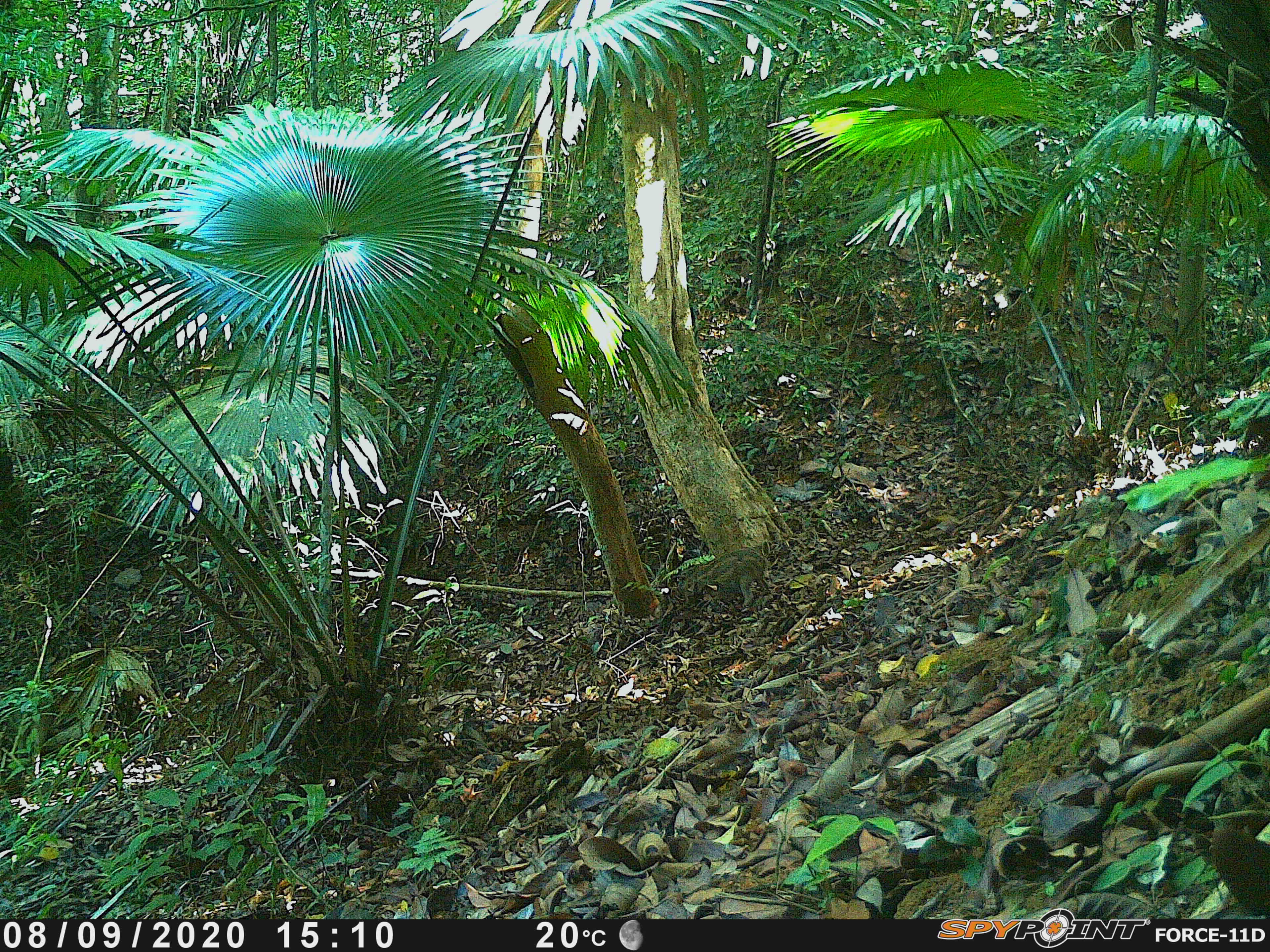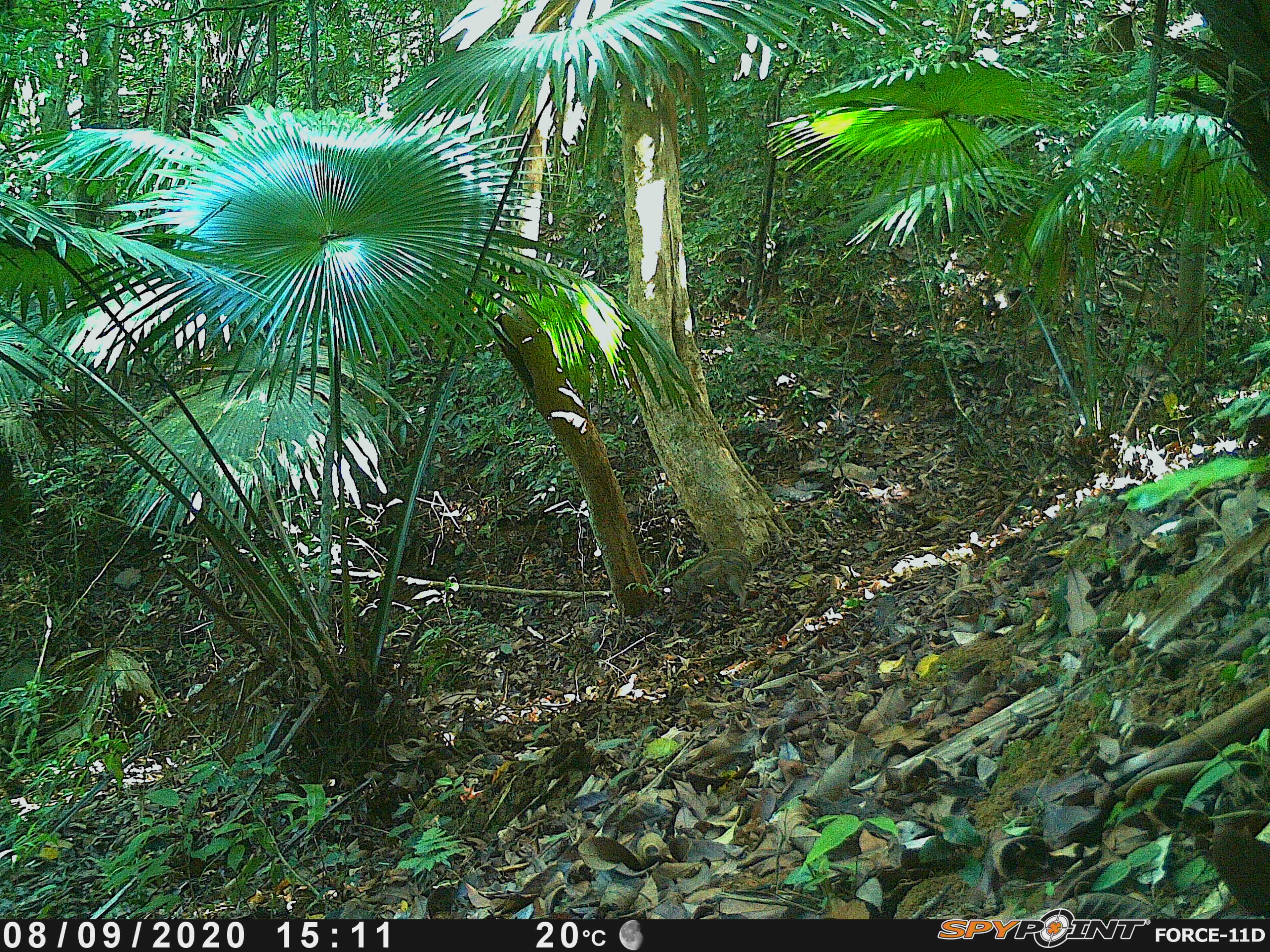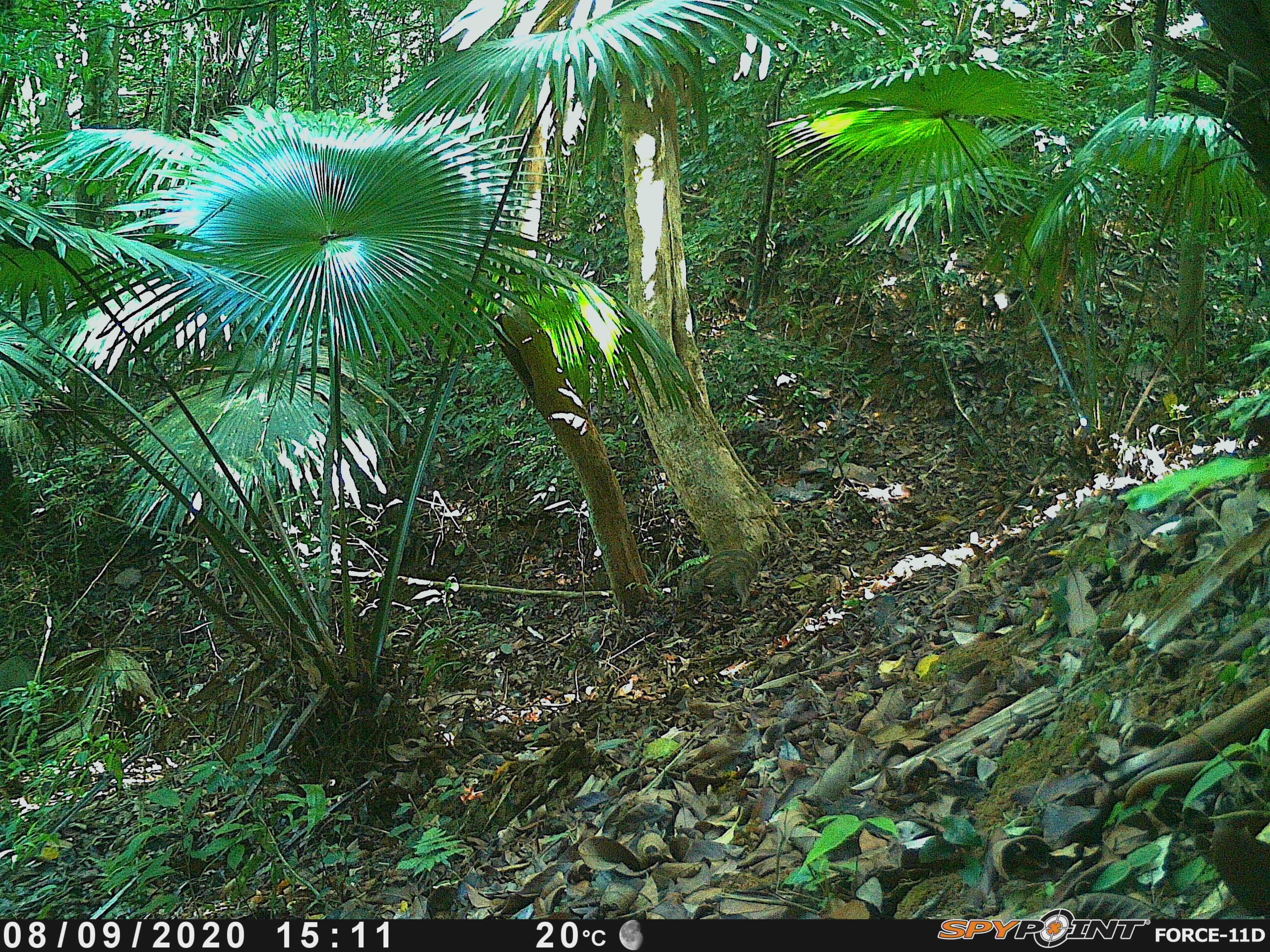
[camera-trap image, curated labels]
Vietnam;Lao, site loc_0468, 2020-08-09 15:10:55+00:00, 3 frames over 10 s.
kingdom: Animalia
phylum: Chordata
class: Mammalia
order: Artiodactyla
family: Suidae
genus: Sus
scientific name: Sus scrofa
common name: eurasian wild pig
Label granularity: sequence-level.